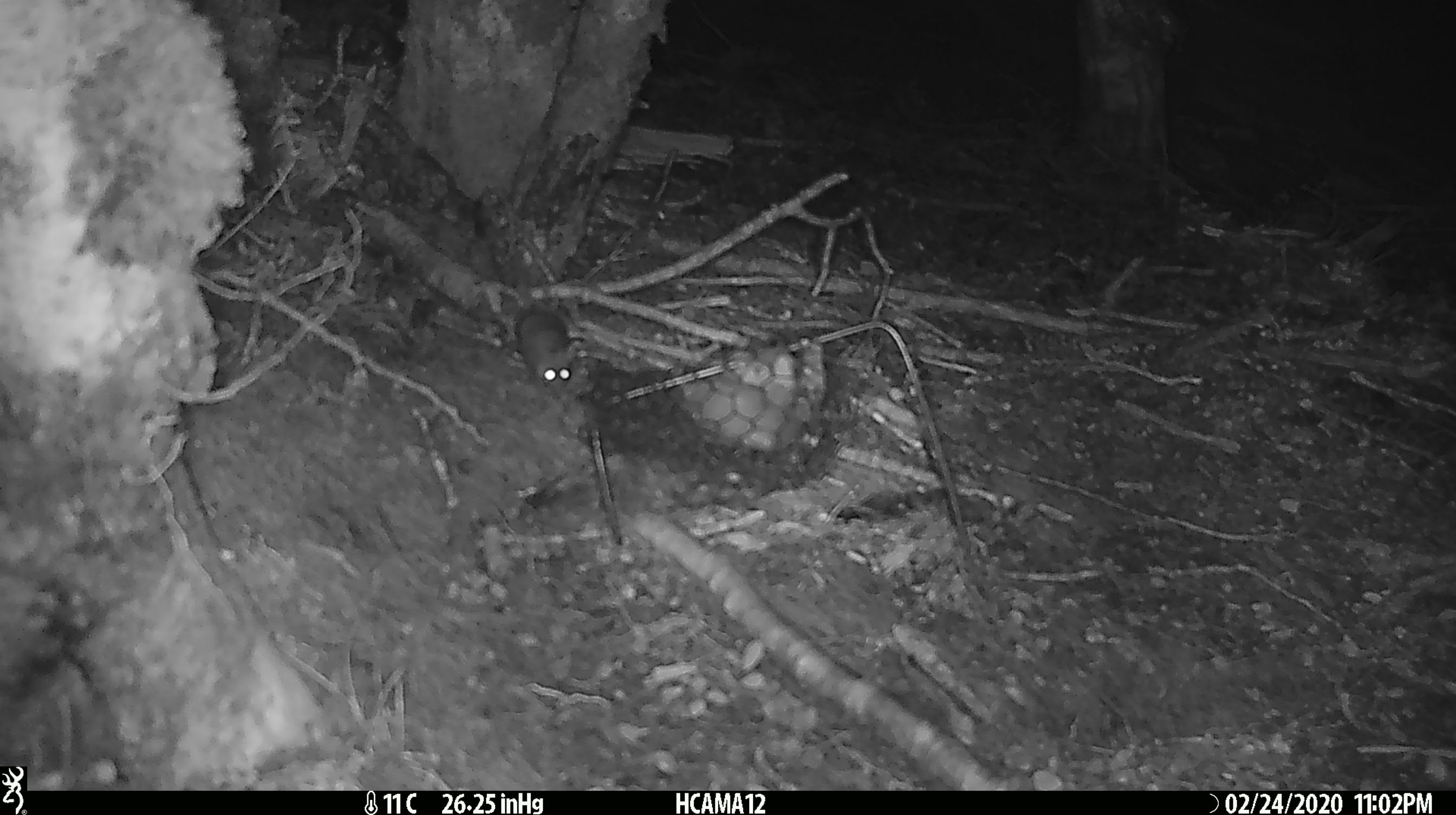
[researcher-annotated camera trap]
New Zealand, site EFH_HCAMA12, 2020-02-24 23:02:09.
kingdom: Animalia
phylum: Chordata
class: Mammalia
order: Rodentia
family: Muridae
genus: Mus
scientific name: Mus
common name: mouse